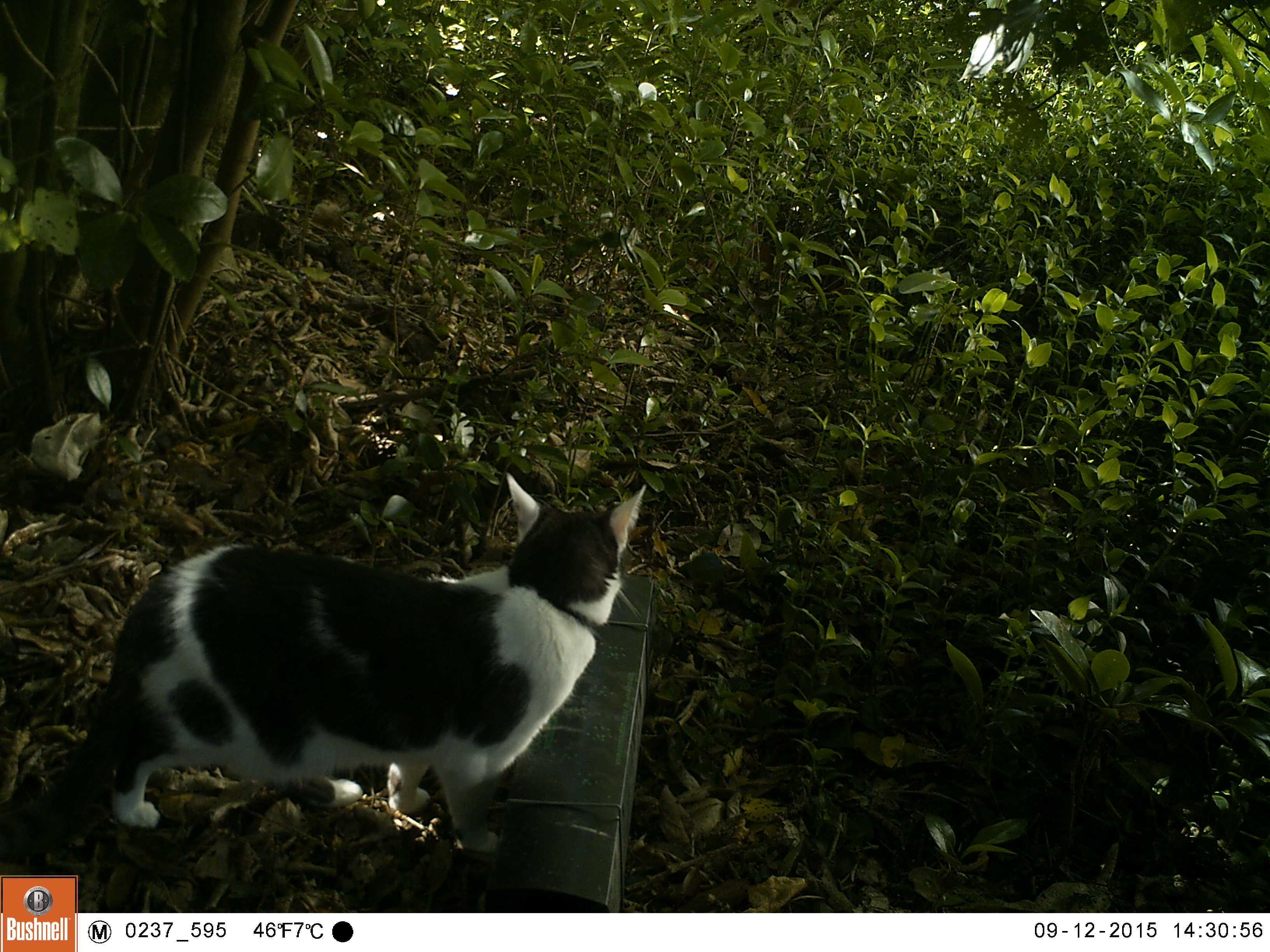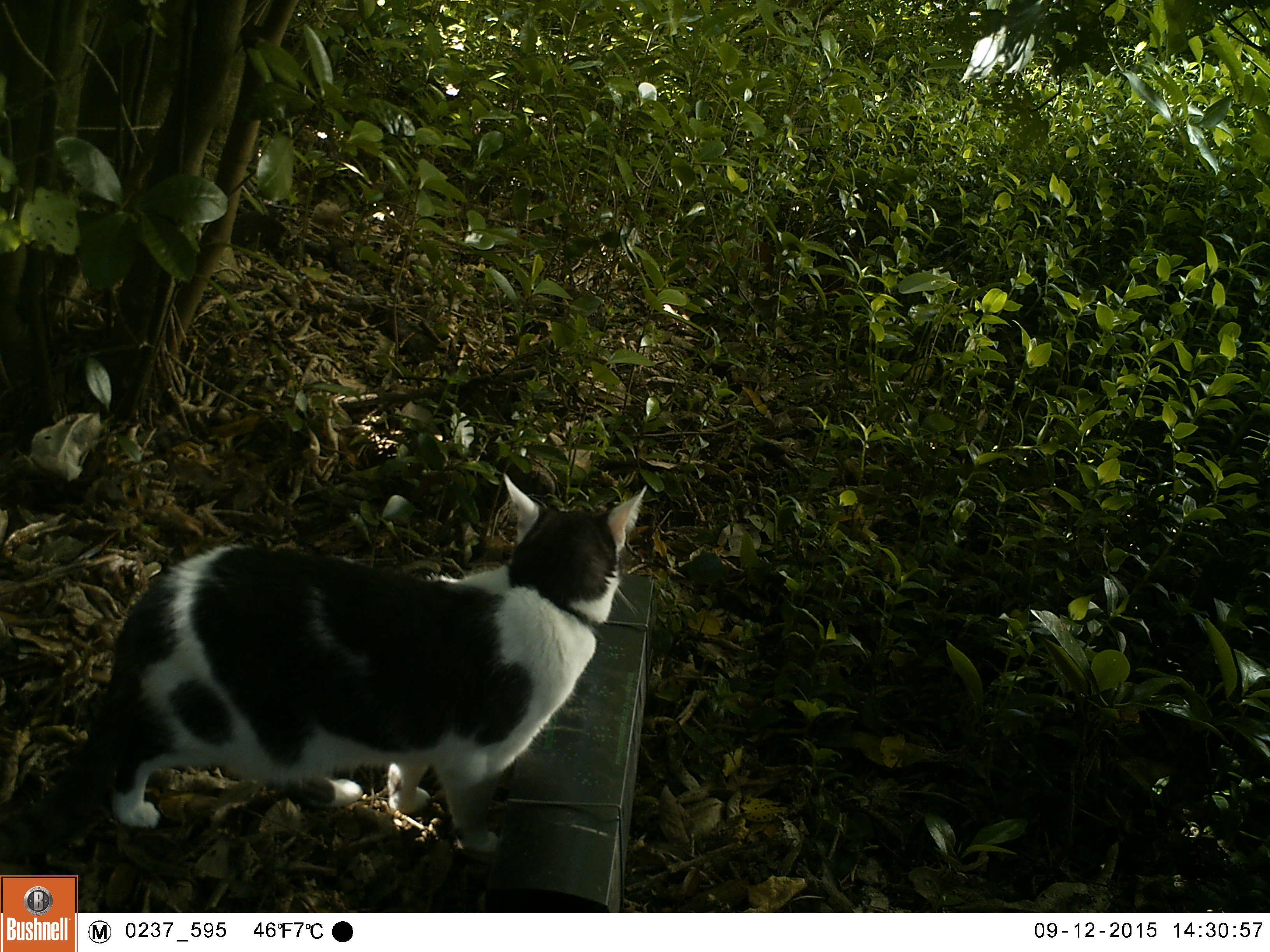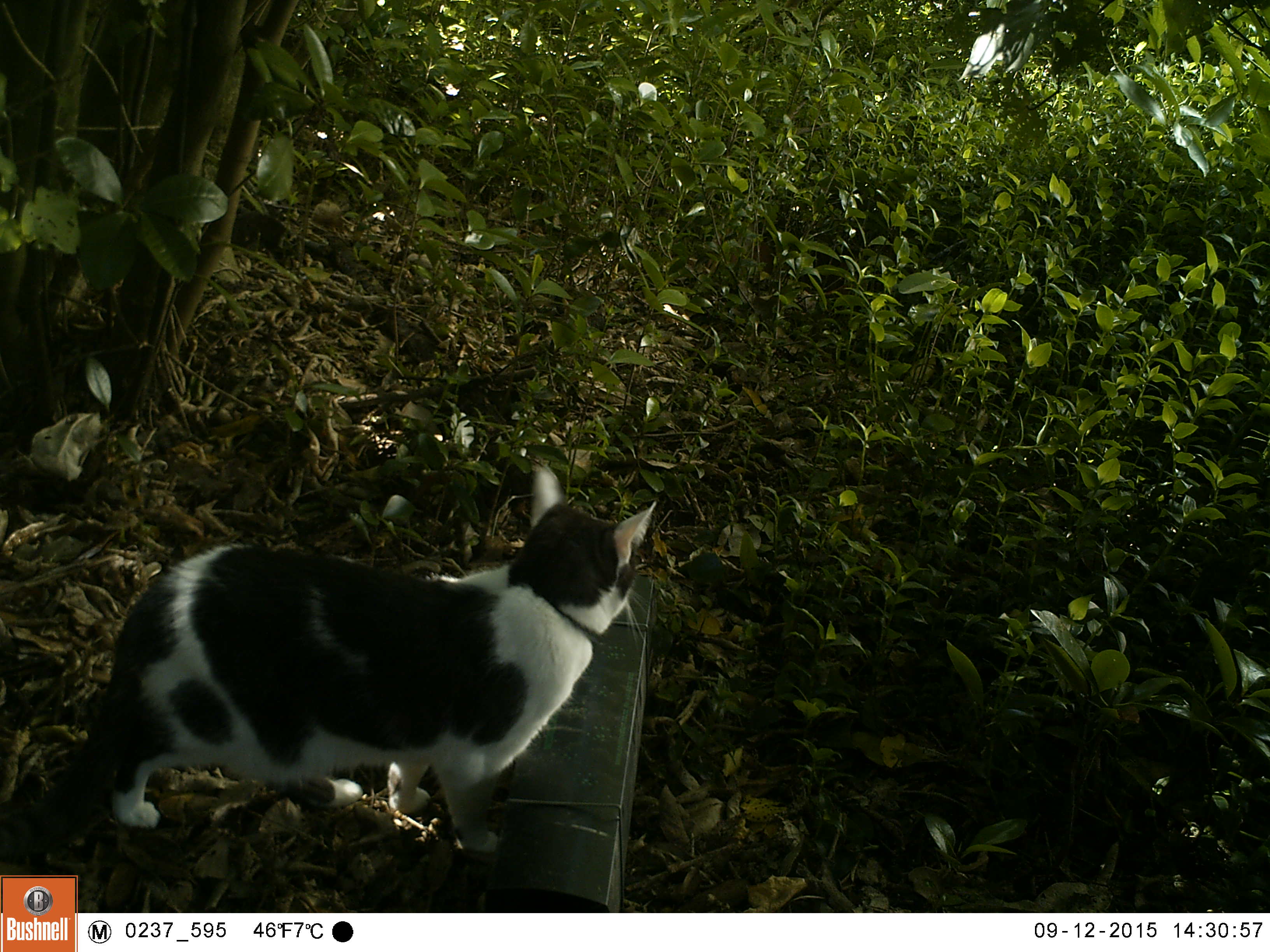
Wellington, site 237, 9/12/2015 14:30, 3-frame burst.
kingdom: Animalia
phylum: Chordata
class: Mammalia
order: Carnivora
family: Felidae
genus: Felis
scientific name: Felis catus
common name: cat